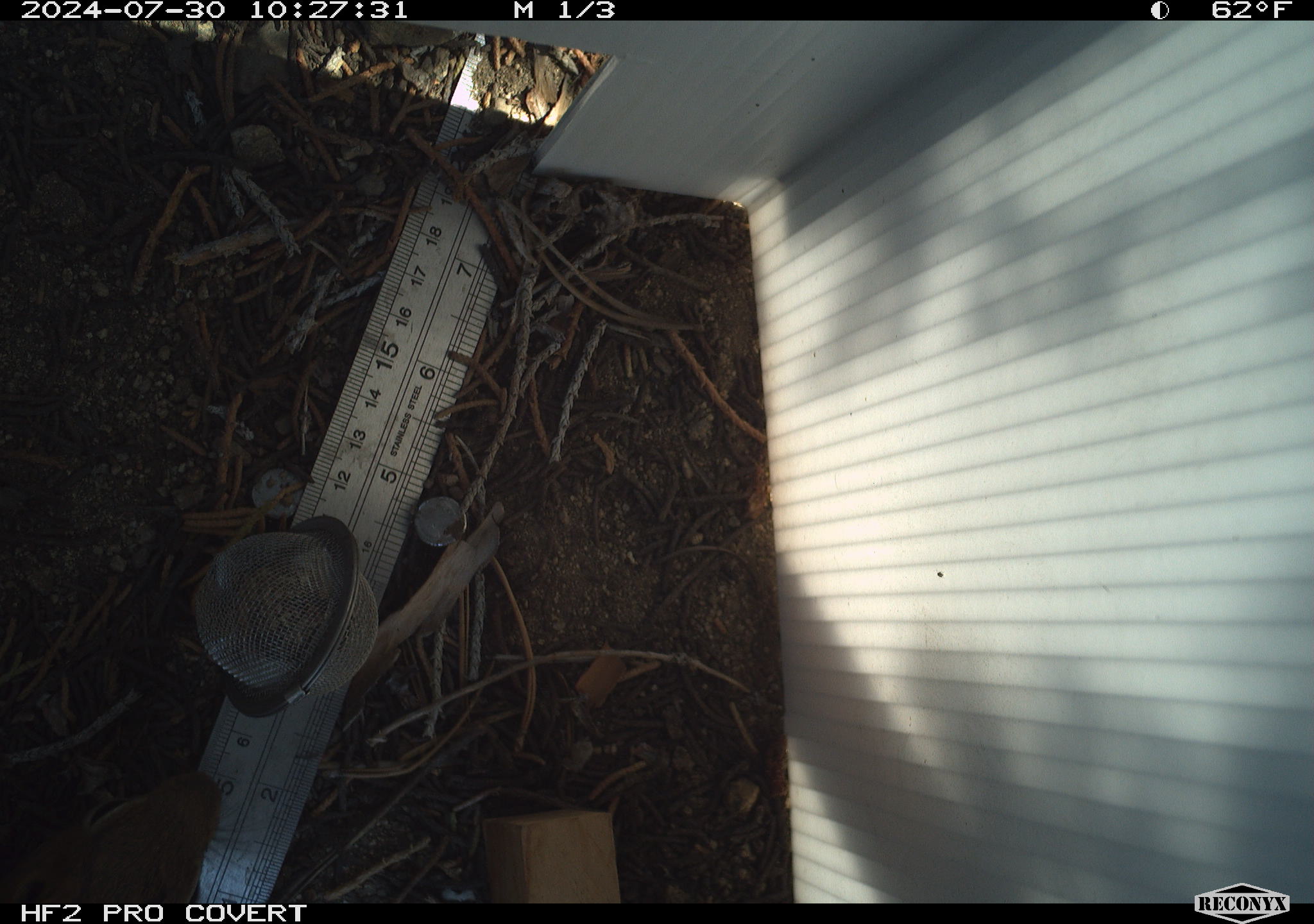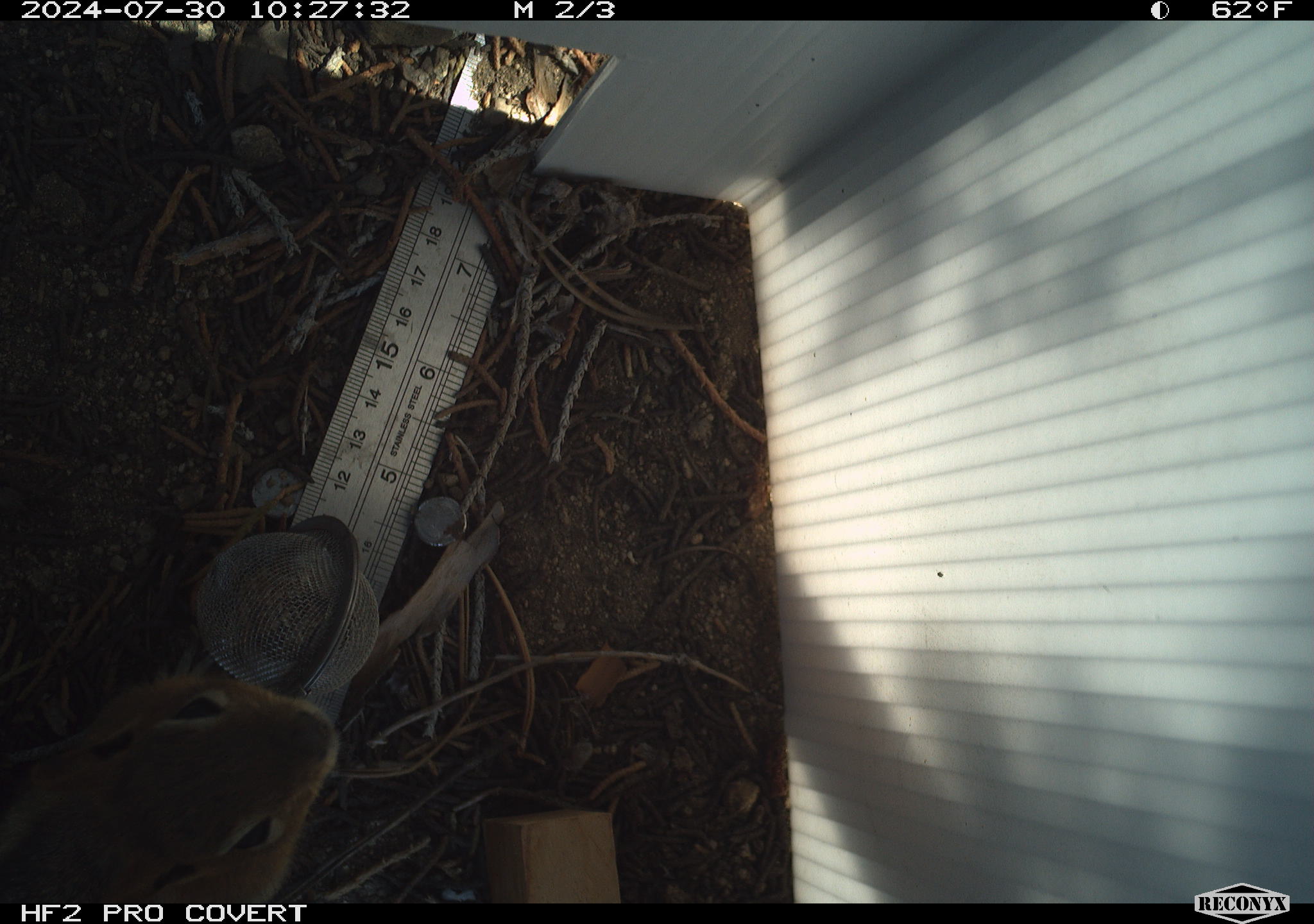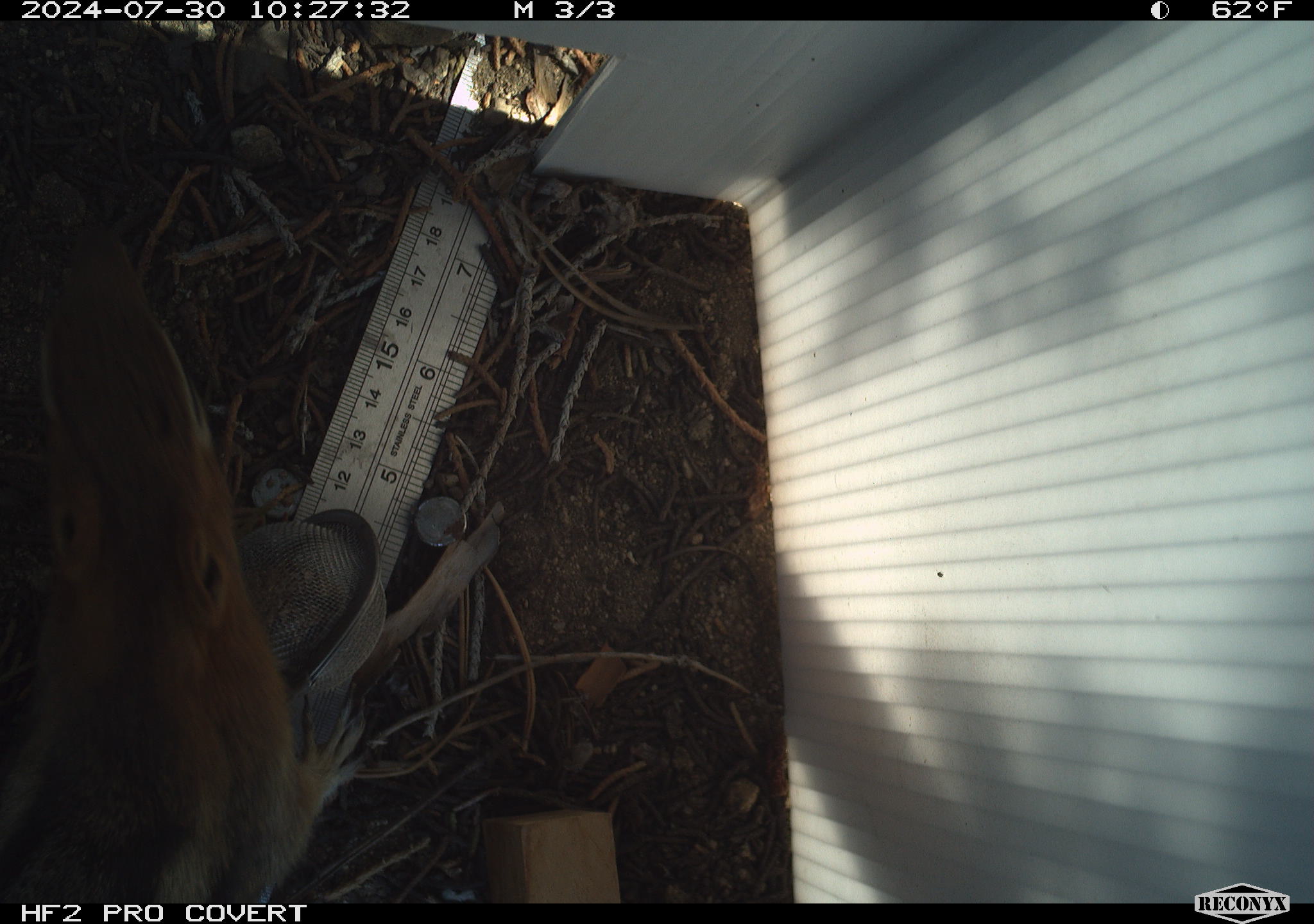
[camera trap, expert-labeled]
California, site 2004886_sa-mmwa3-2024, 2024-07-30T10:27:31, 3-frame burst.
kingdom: Animalia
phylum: Chordata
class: Mammalia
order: Rodentia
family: Sciuridae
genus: Callospermophilus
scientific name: Callospermophilus lateralis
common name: golden mantled ground squirrel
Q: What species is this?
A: Golden mantled ground squirrel (Callospermophilus lateralis).